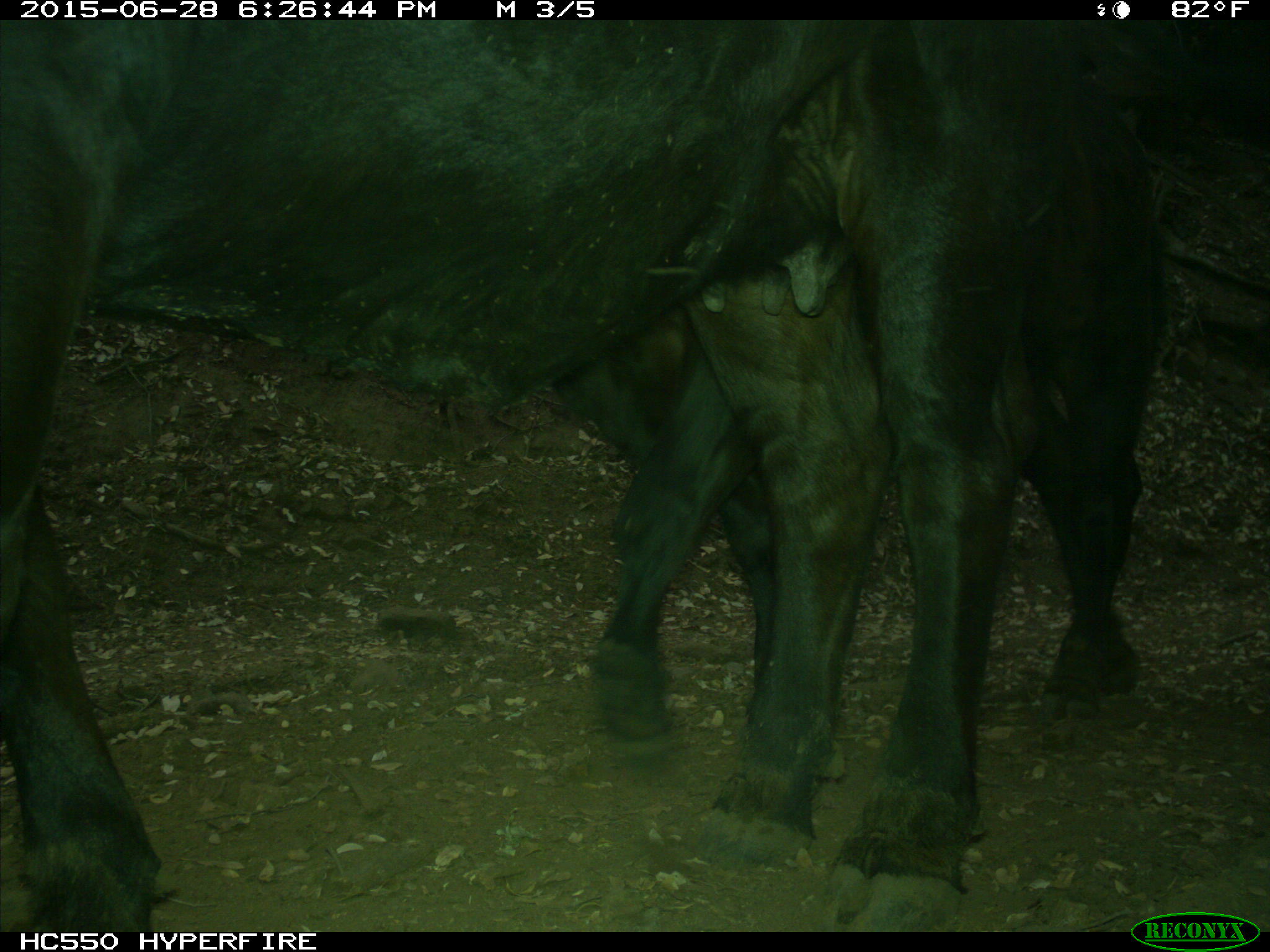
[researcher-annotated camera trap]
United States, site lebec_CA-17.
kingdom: Animalia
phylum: Chordata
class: Mammalia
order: Artiodactyla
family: Bovidae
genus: Bos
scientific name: Bos taurus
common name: domestic cow